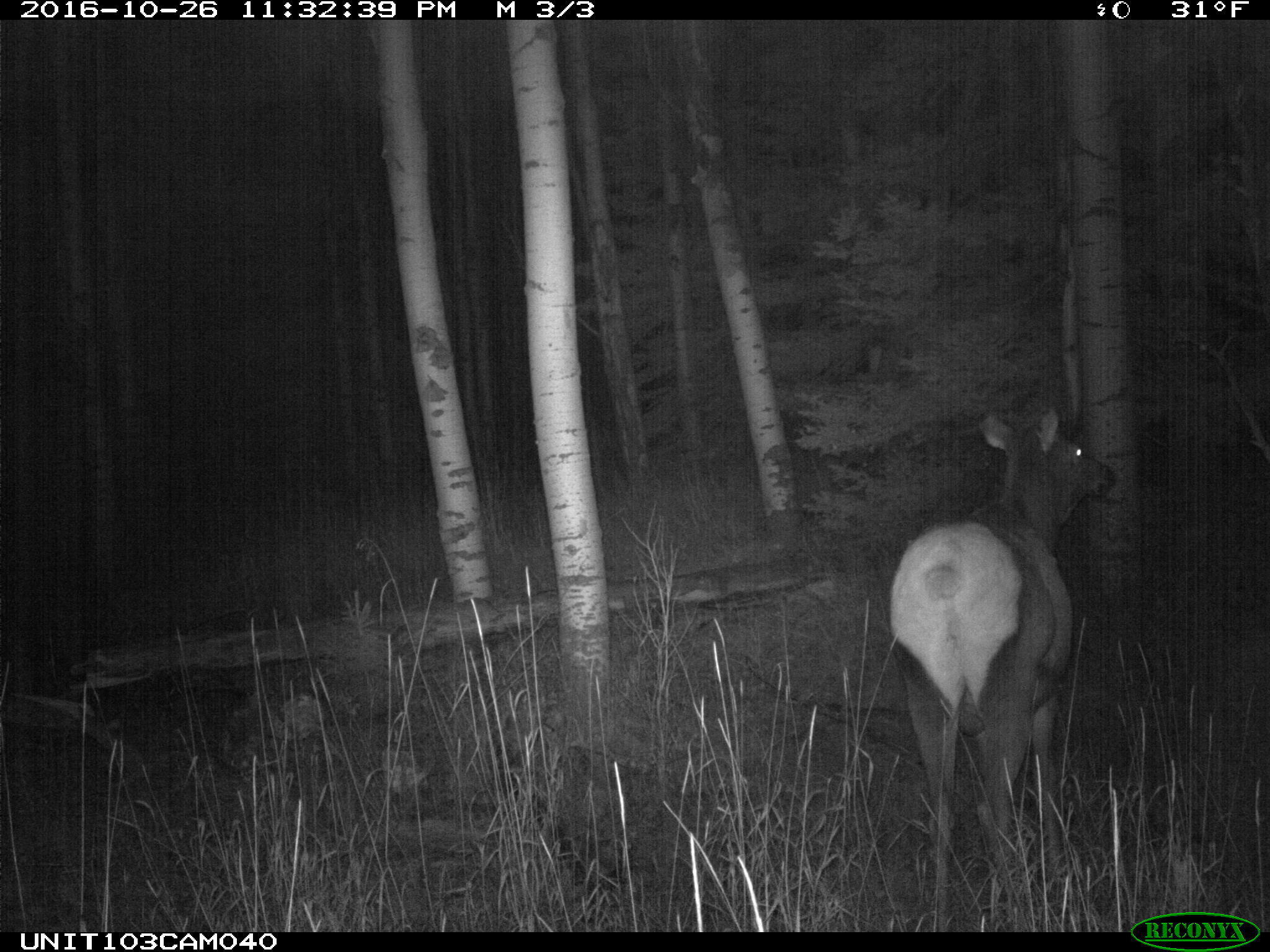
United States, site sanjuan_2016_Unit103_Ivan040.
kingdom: Animalia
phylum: Chordata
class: Mammalia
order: Artiodactyla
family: Cervidae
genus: Cervus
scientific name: Cervus elaphus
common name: red deer